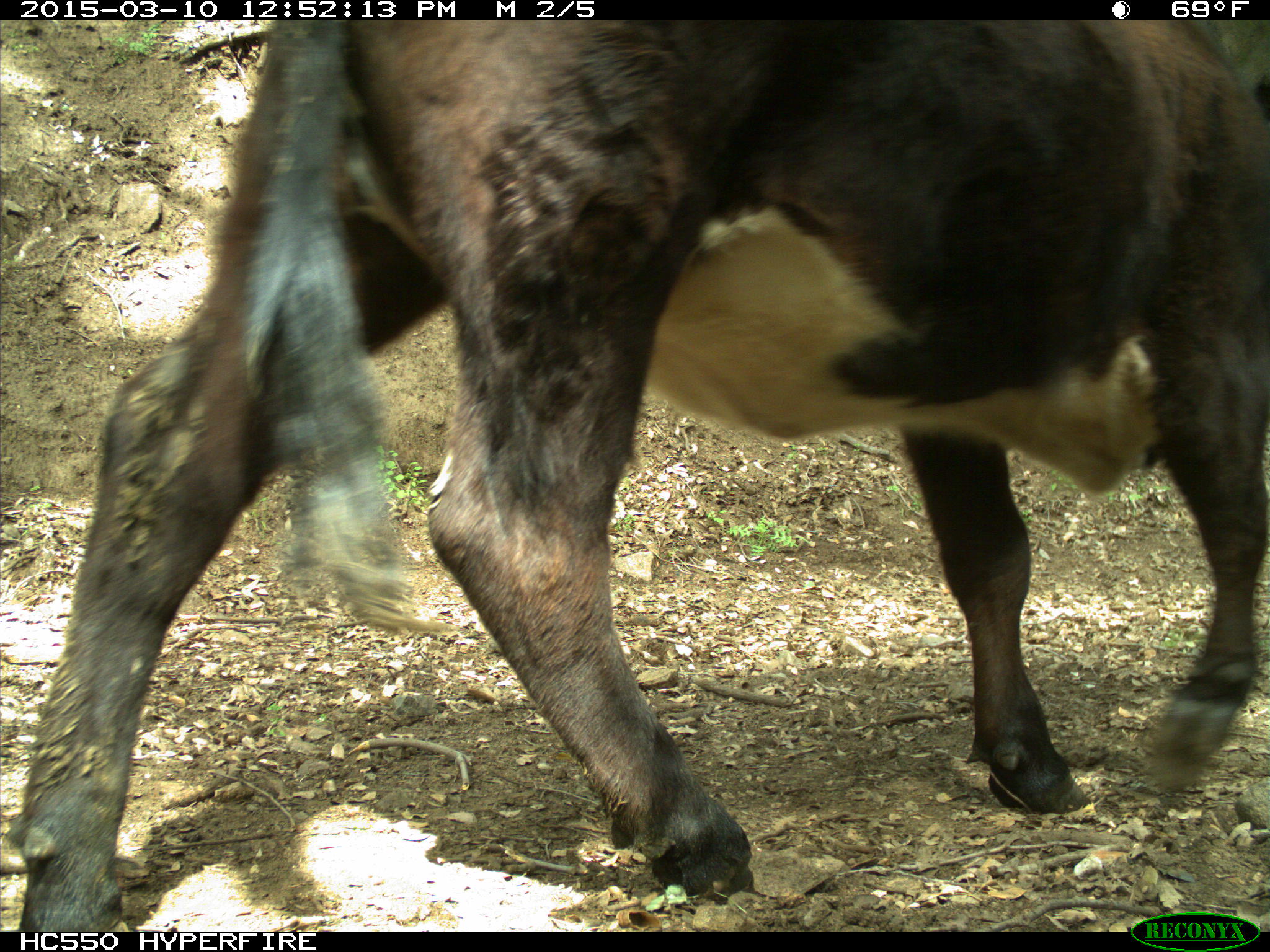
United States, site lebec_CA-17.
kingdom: Animalia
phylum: Chordata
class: Mammalia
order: Artiodactyla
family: Bovidae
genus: Bos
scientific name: Bos taurus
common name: domestic cow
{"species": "Bos taurus (domestic cow)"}